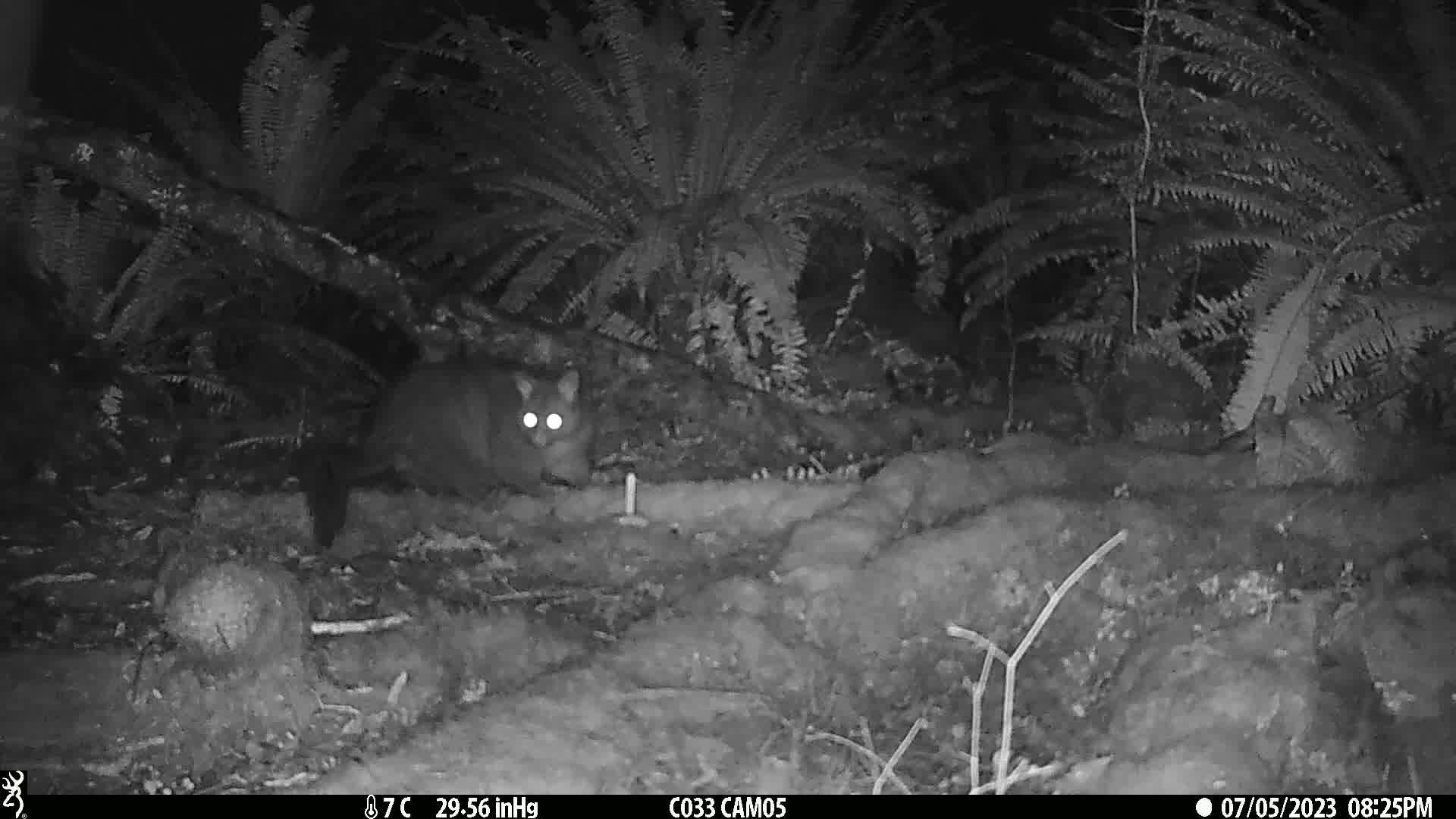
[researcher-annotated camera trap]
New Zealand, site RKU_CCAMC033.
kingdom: Animalia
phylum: Chordata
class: Mammalia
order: Diprotodontia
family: Phalangeridae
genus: Trichosurus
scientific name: Trichosurus vulpecula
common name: common brushtail possum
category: possum